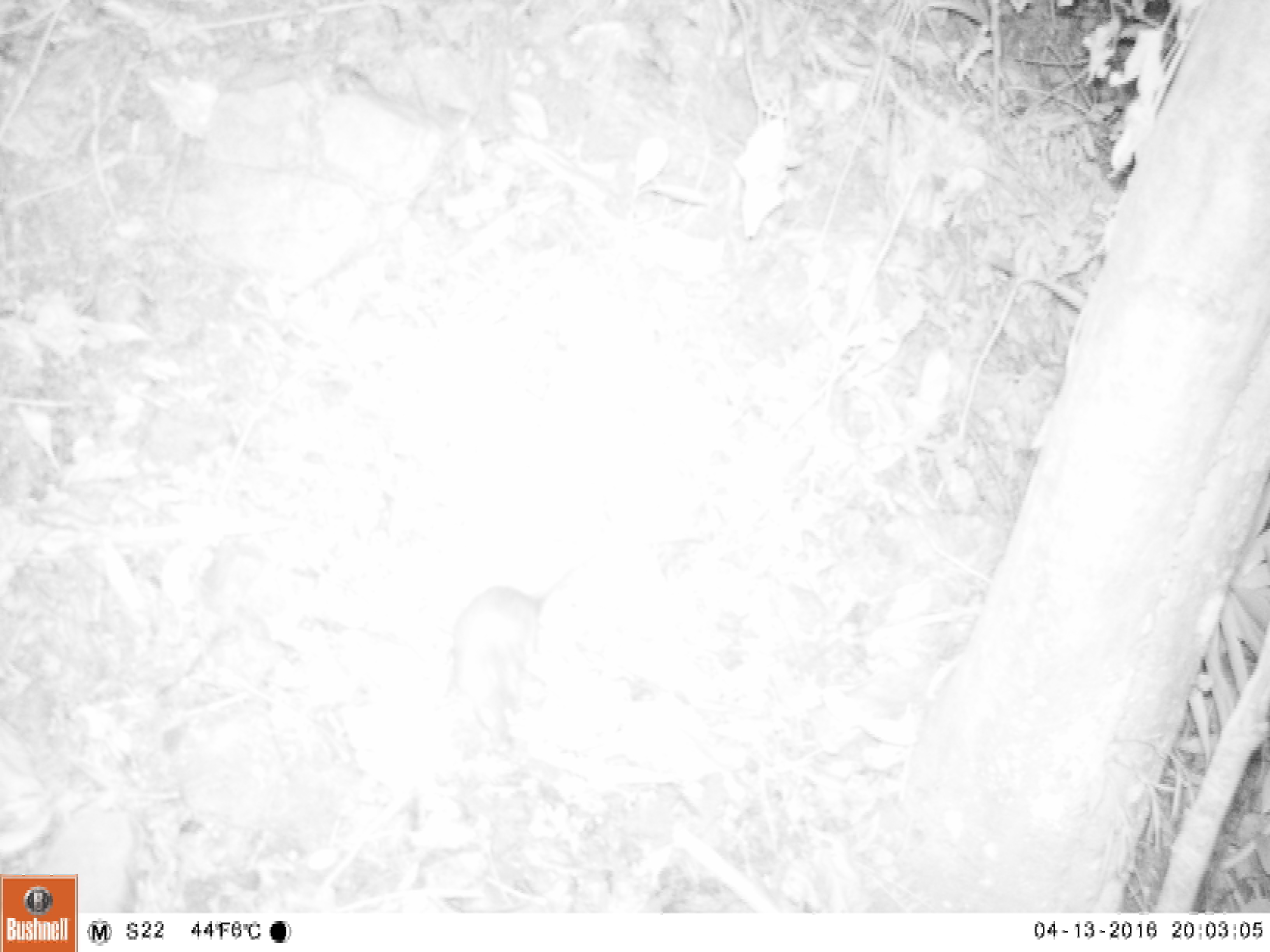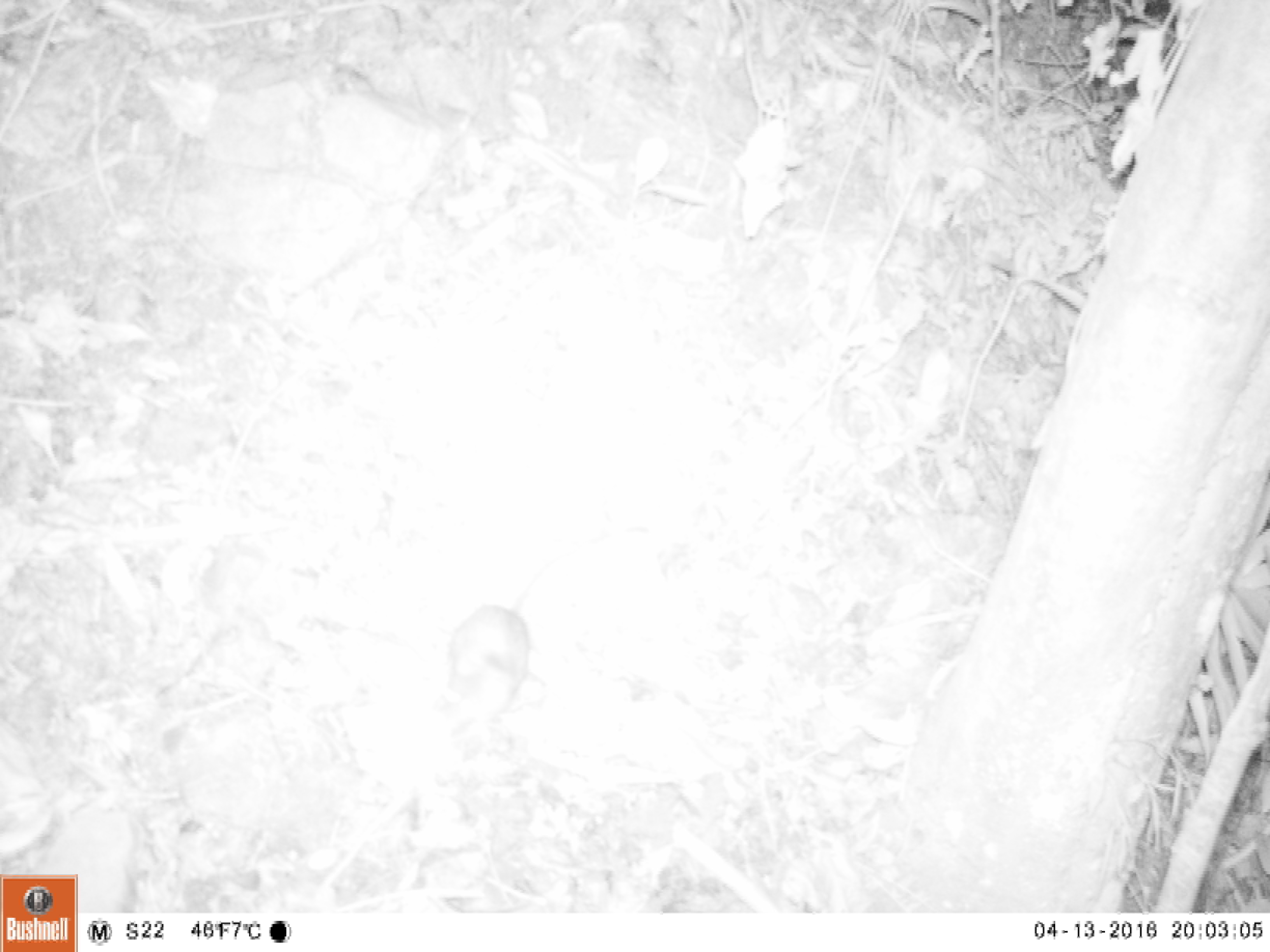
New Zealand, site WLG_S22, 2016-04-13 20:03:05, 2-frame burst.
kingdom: Animalia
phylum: Chordata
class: Mammalia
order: Rodentia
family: Muridae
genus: Rattus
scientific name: Rattus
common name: rat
Rat (Rattus).